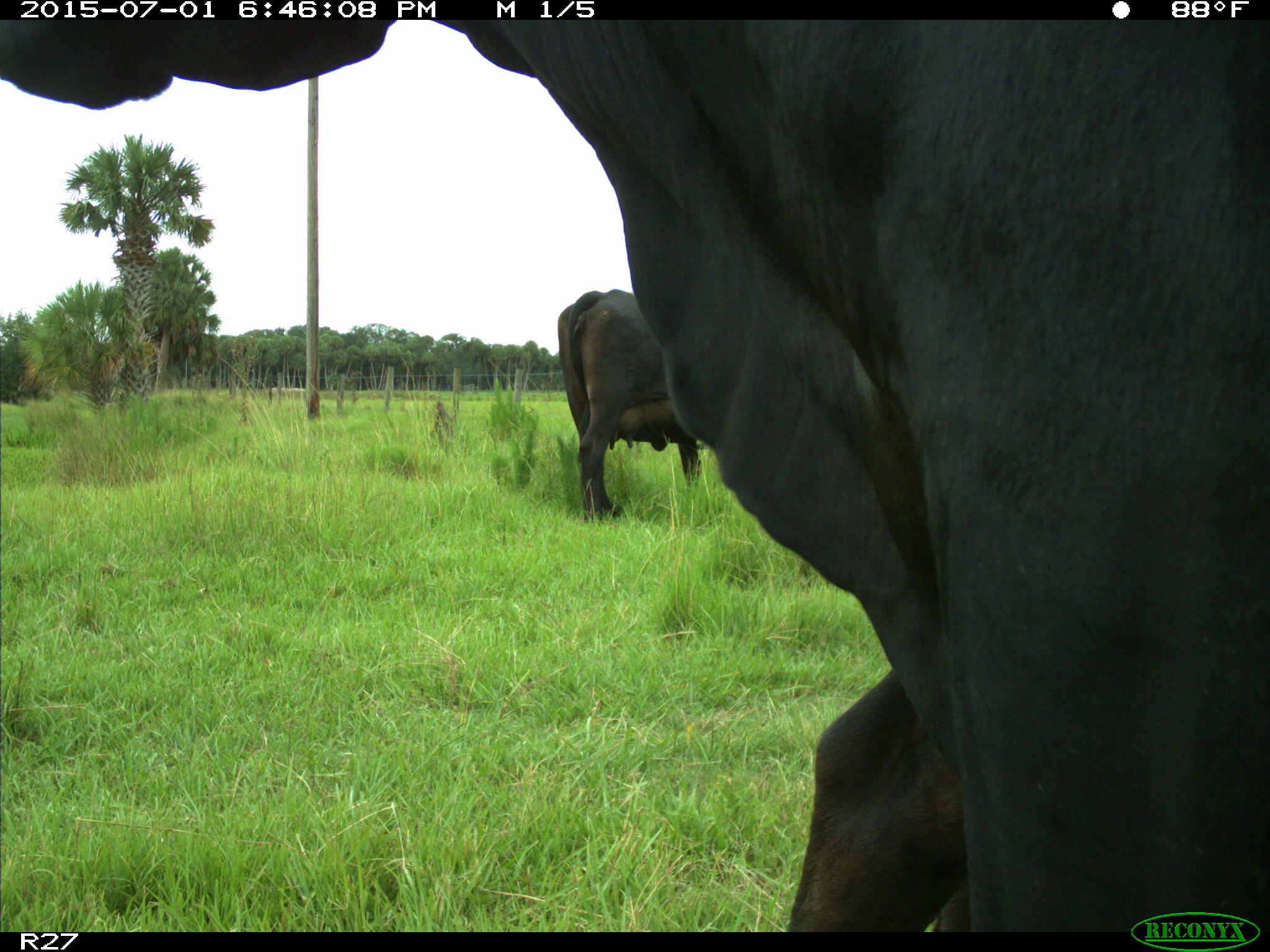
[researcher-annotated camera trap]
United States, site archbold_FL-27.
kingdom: Animalia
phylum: Chordata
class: Mammalia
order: Artiodactyla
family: Bovidae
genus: Bos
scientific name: Bos taurus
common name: domestic cow